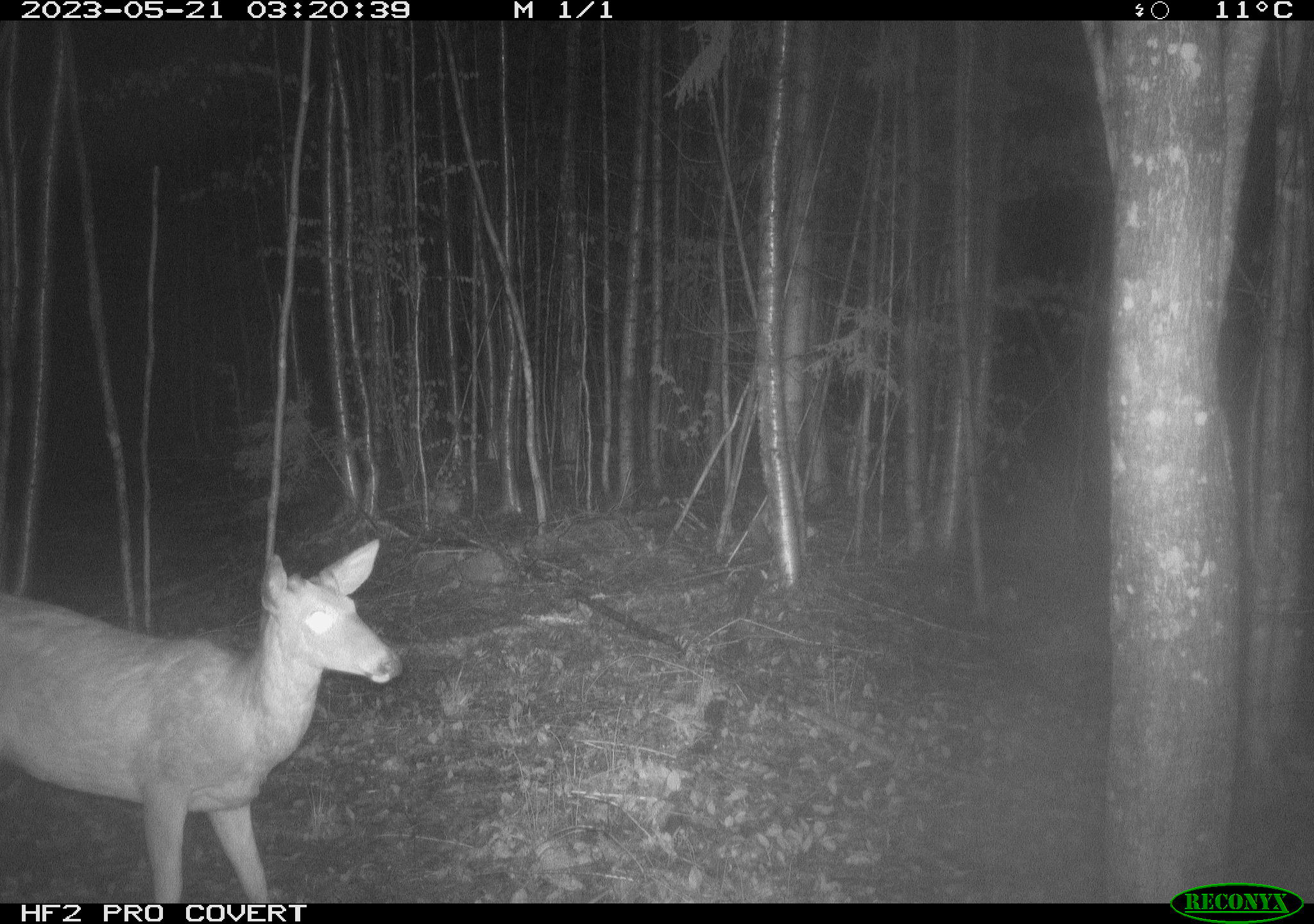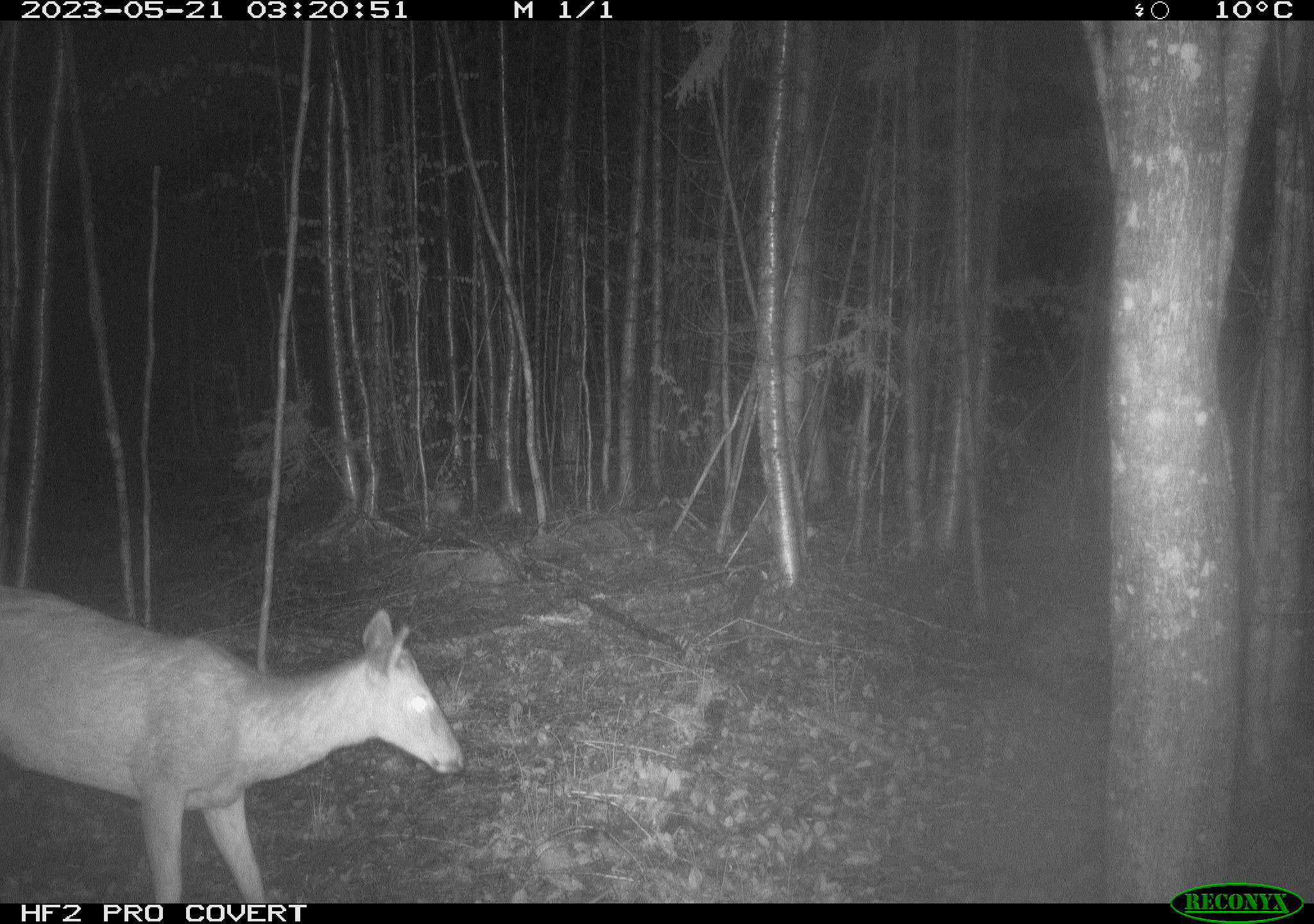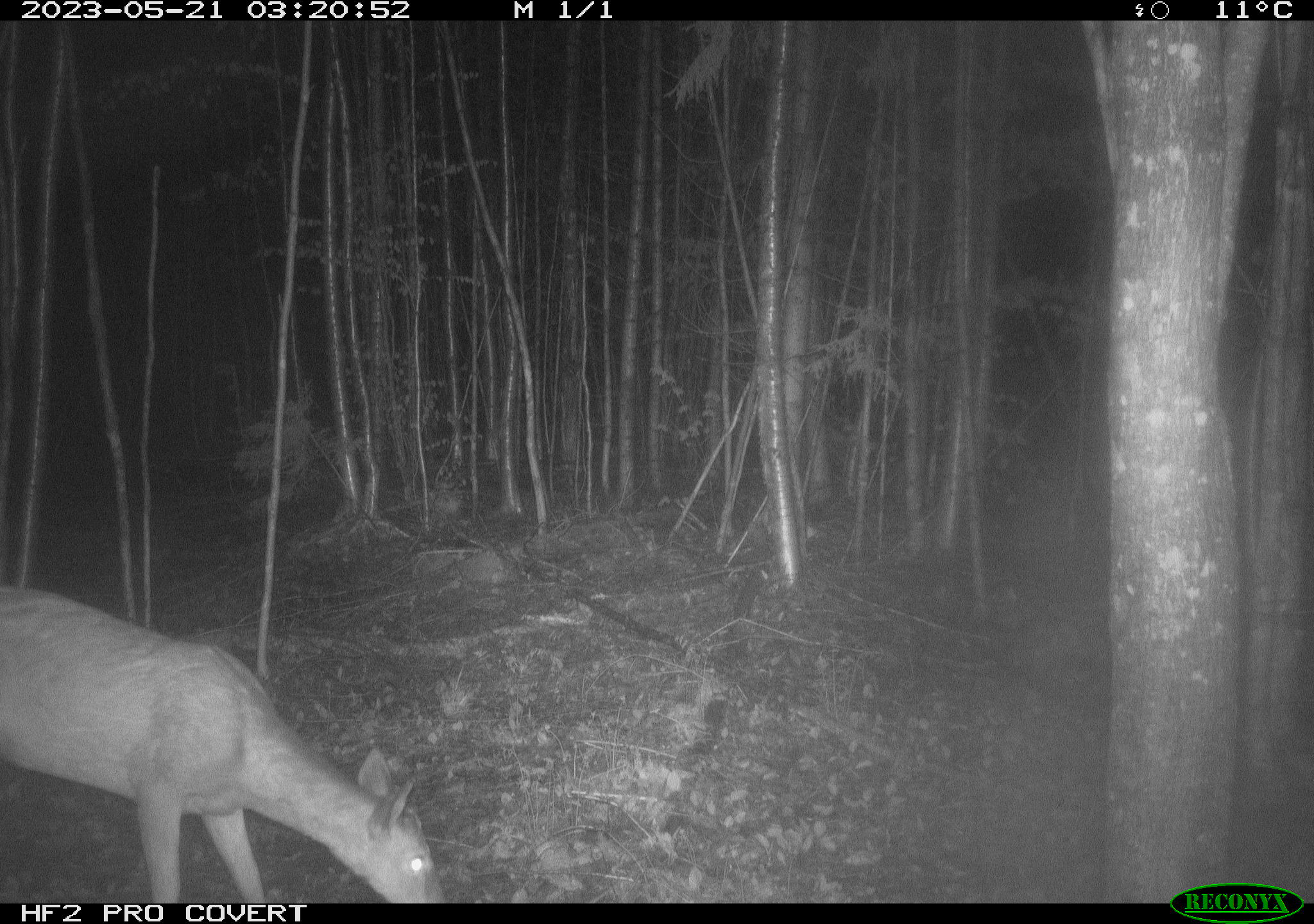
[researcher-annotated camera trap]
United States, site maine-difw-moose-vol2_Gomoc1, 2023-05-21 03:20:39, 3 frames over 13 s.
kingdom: Animalia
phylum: Chordata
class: Mammalia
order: Artiodactyla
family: Cervidae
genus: Odocoileus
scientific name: Odocoileus virginianus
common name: white-tailed deer